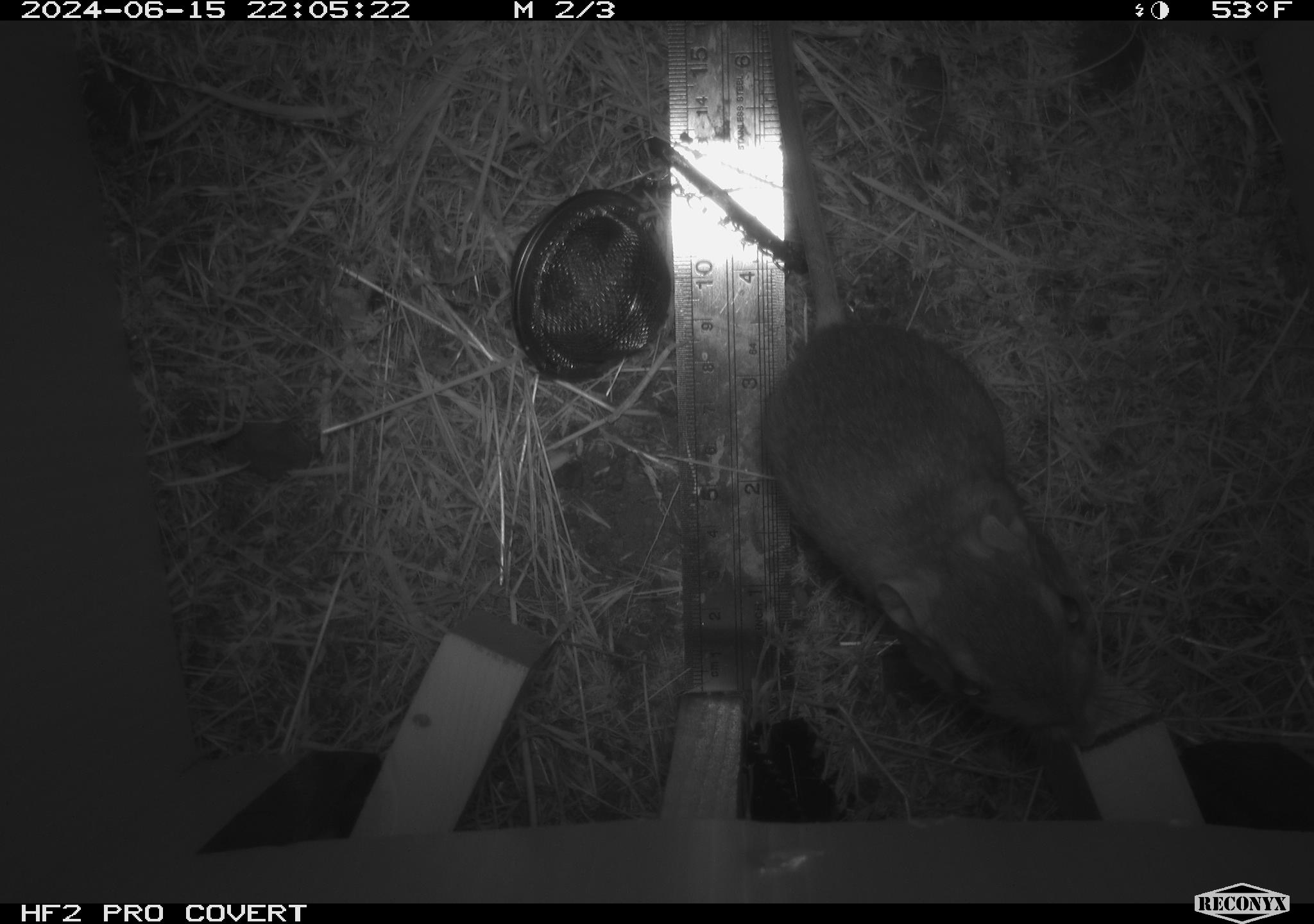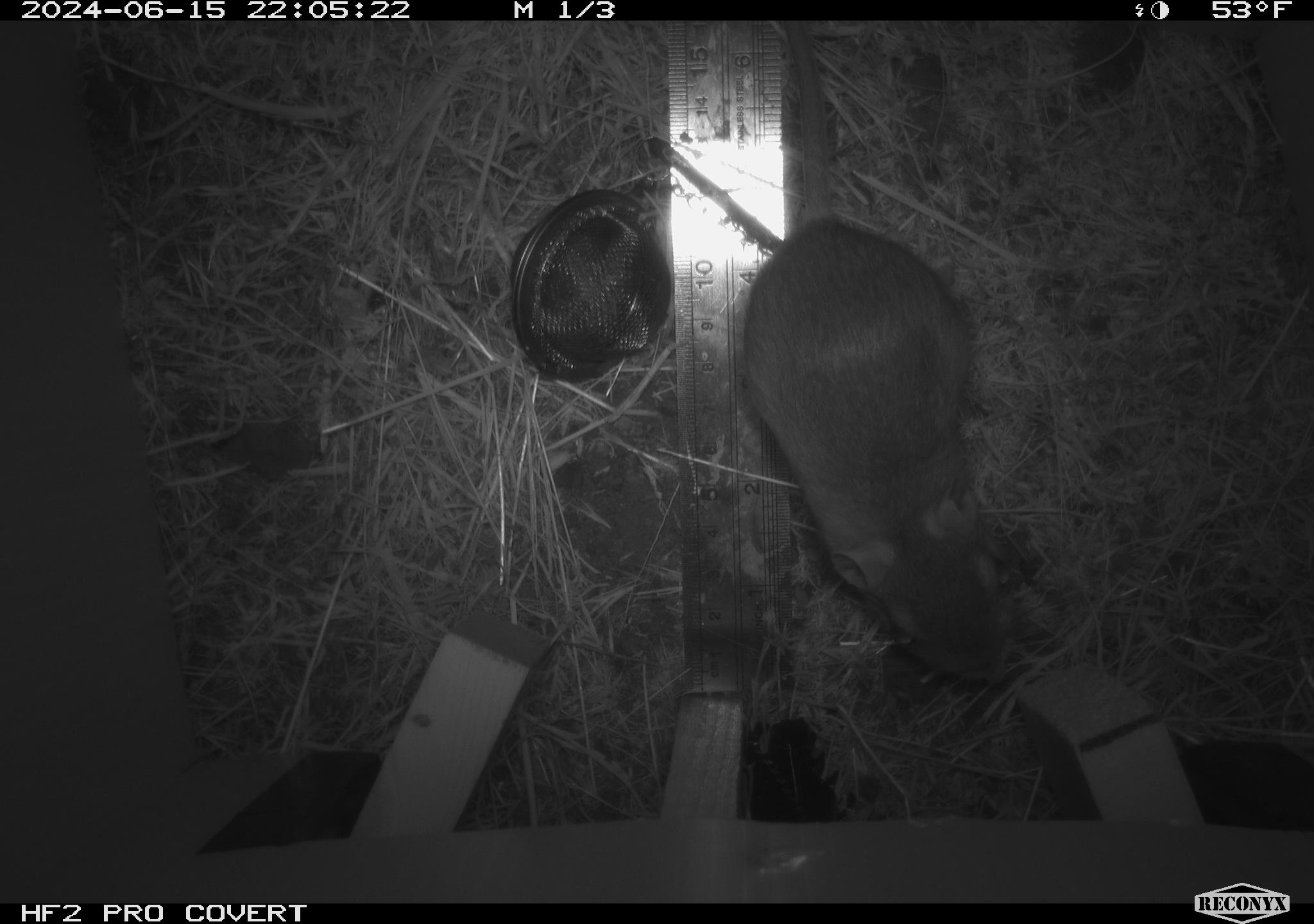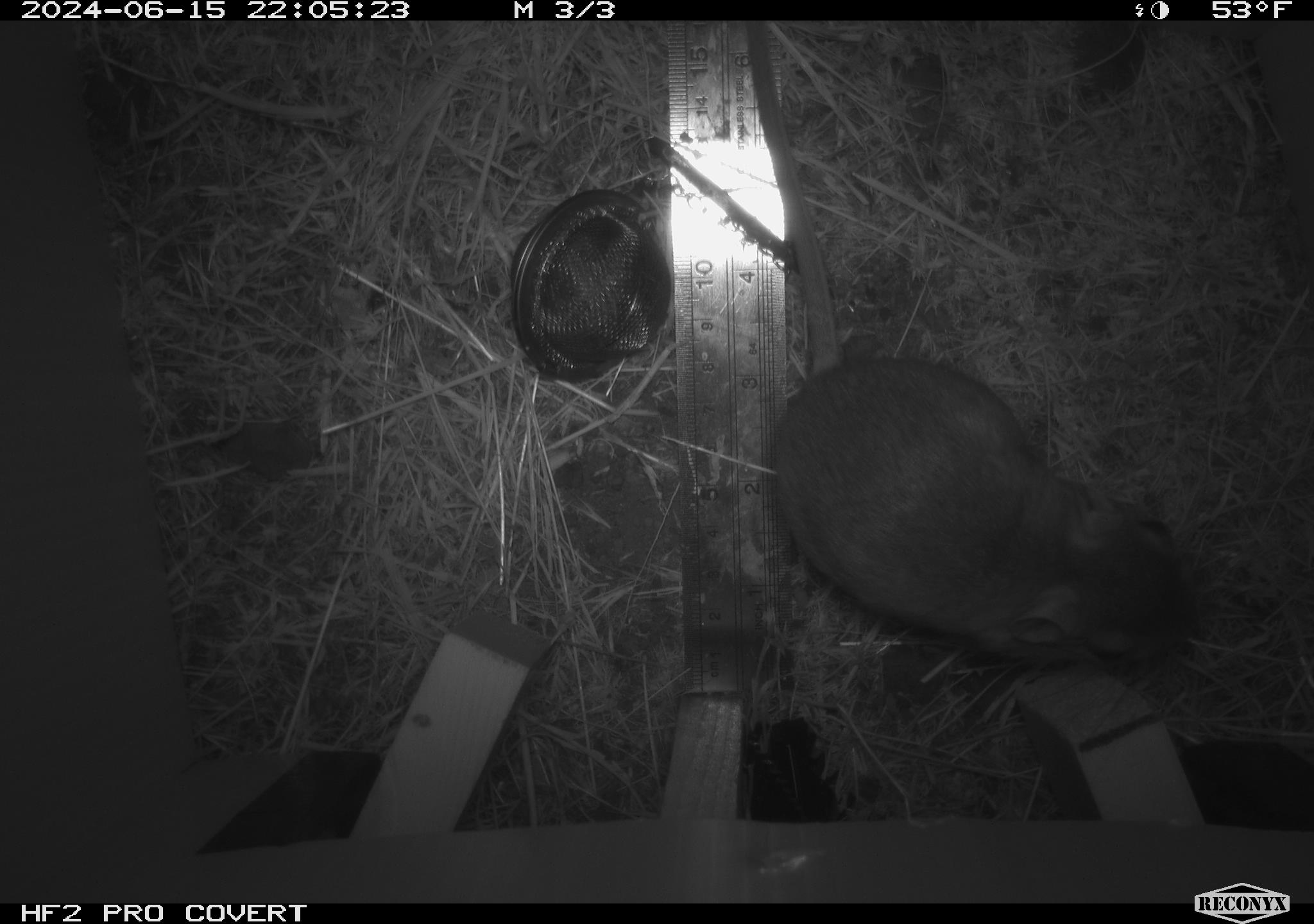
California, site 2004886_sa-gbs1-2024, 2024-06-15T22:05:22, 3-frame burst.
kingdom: Animalia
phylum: Chordata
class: Mammalia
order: Rodentia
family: Heteromyidae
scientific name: Heteromyidae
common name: kangaroo rats and pocket mice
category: heteromyidae family